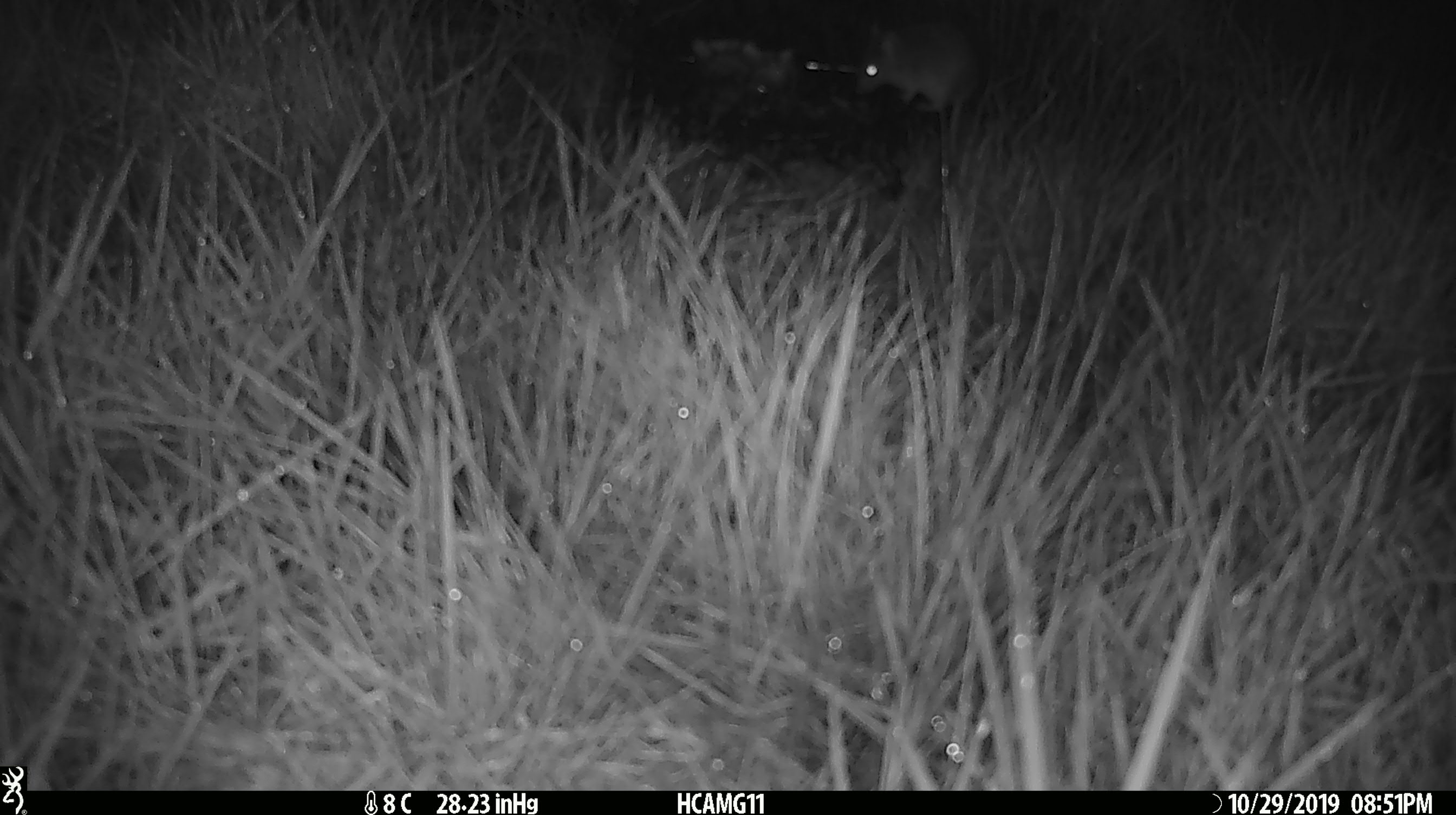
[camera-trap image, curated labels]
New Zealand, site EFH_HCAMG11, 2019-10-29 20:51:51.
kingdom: Animalia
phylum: Chordata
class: Mammalia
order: Rodentia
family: Muridae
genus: Mus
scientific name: Mus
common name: mouse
Mouse (Mus).